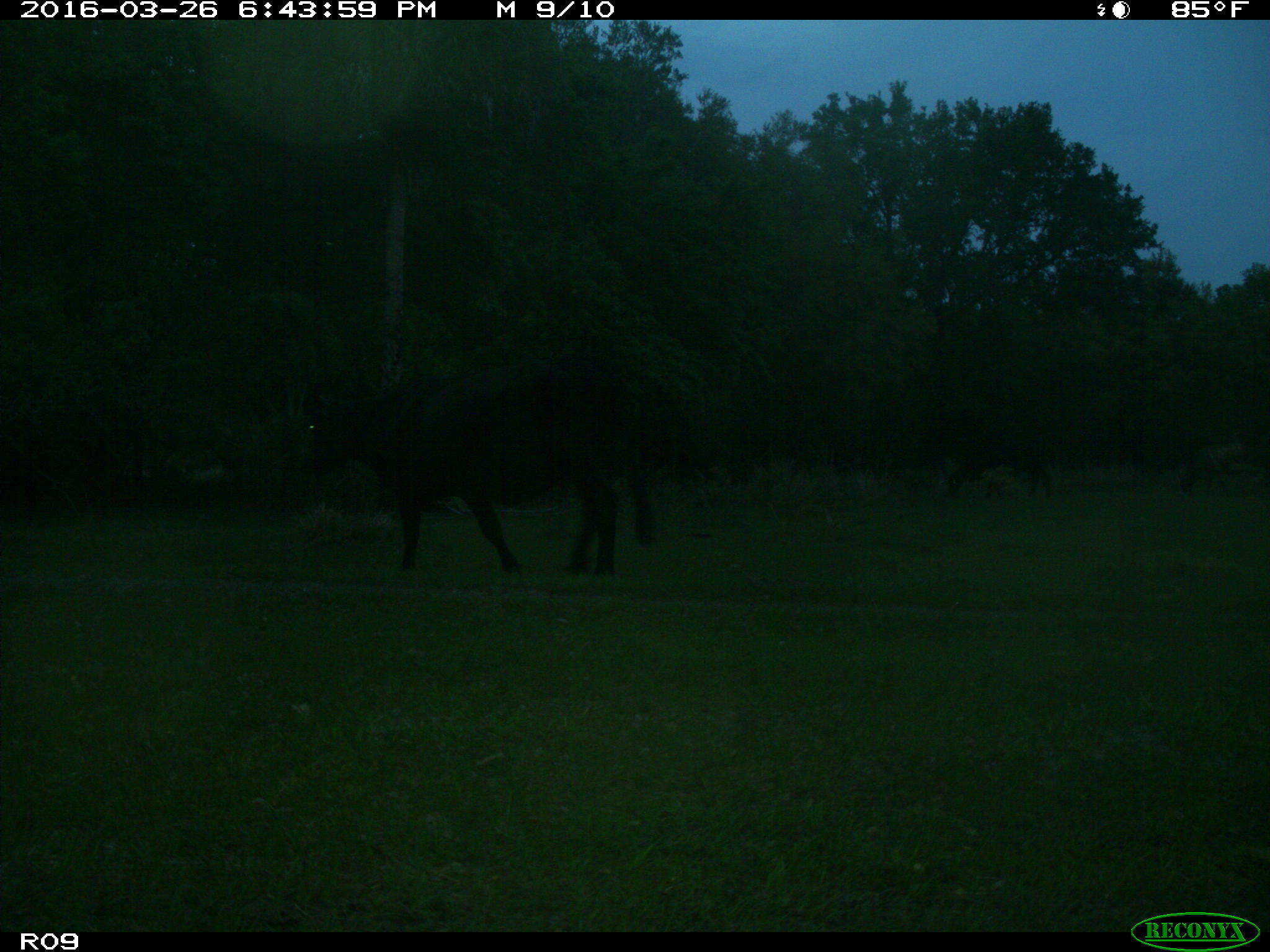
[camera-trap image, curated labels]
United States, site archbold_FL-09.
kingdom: Animalia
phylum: Chordata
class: Mammalia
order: Artiodactyla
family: Bovidae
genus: Bos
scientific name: Bos taurus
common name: domestic cow